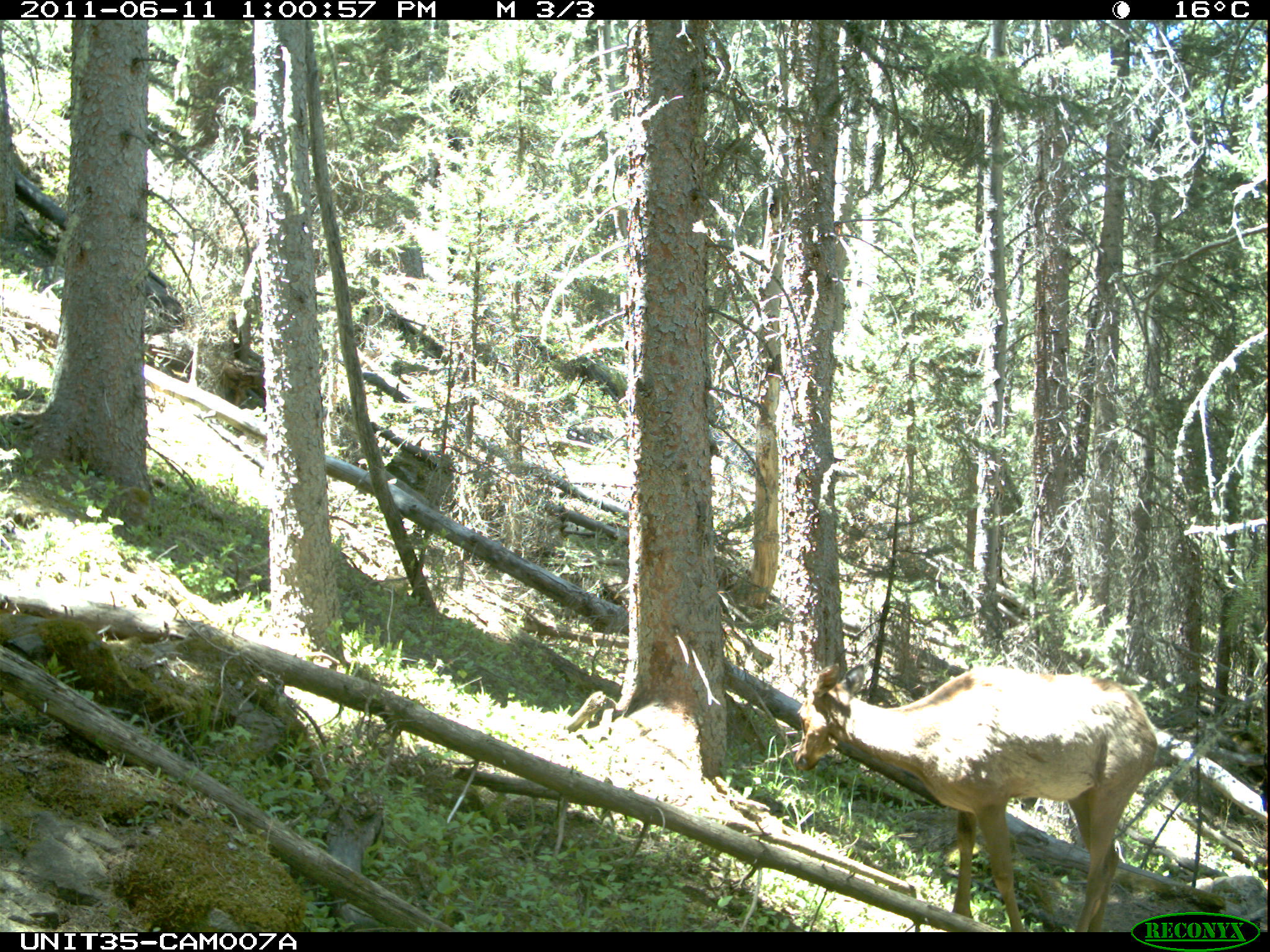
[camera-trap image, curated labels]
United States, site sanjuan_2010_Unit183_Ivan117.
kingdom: Animalia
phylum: Chordata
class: Mammalia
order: Artiodactyla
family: Cervidae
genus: Cervus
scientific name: Cervus elaphus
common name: red deer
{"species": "Cervus elaphus (red deer)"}